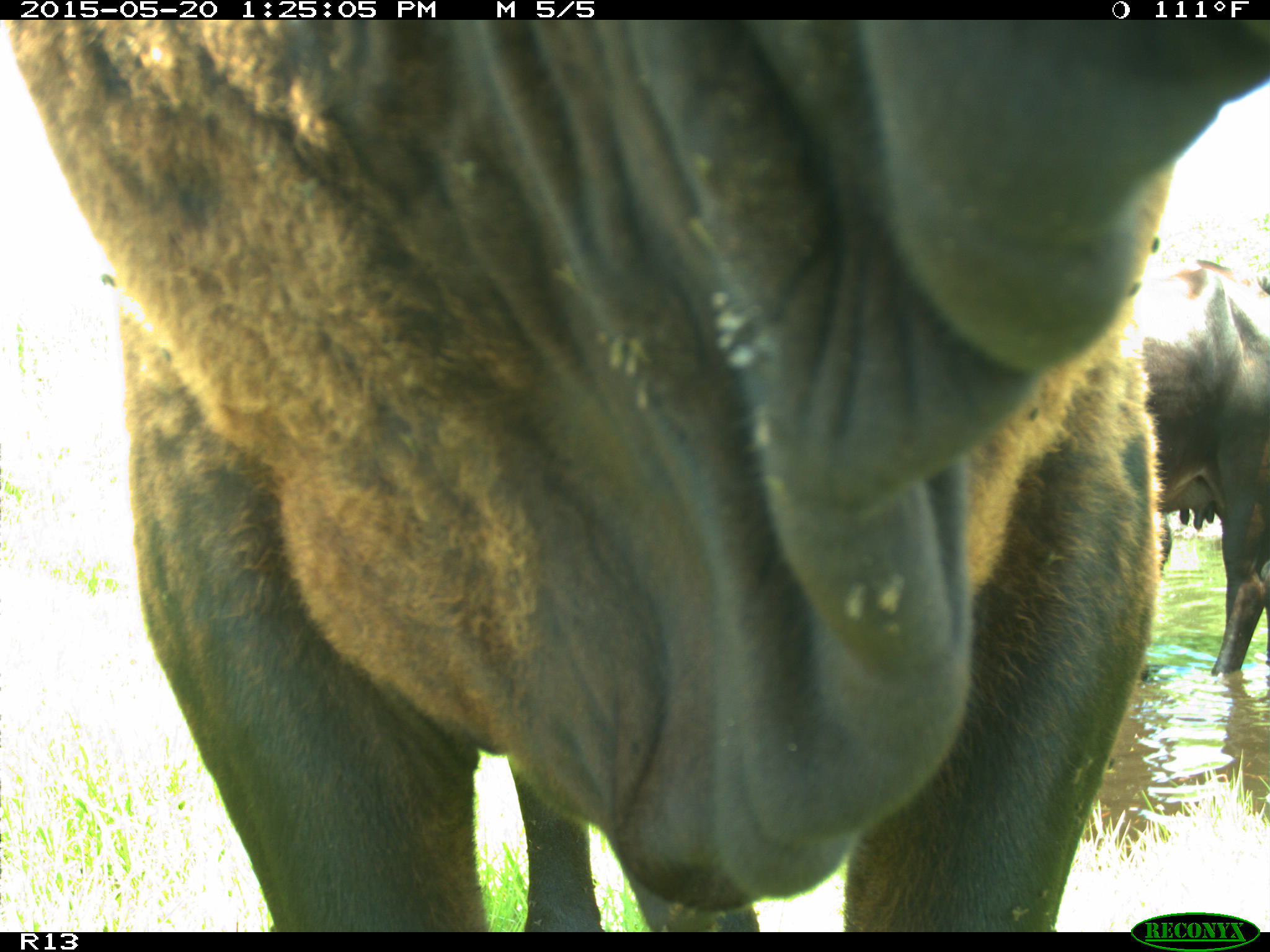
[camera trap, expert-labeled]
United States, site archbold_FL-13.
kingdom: Animalia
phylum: Chordata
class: Mammalia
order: Artiodactyla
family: Bovidae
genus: Bos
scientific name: Bos taurus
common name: domestic cow